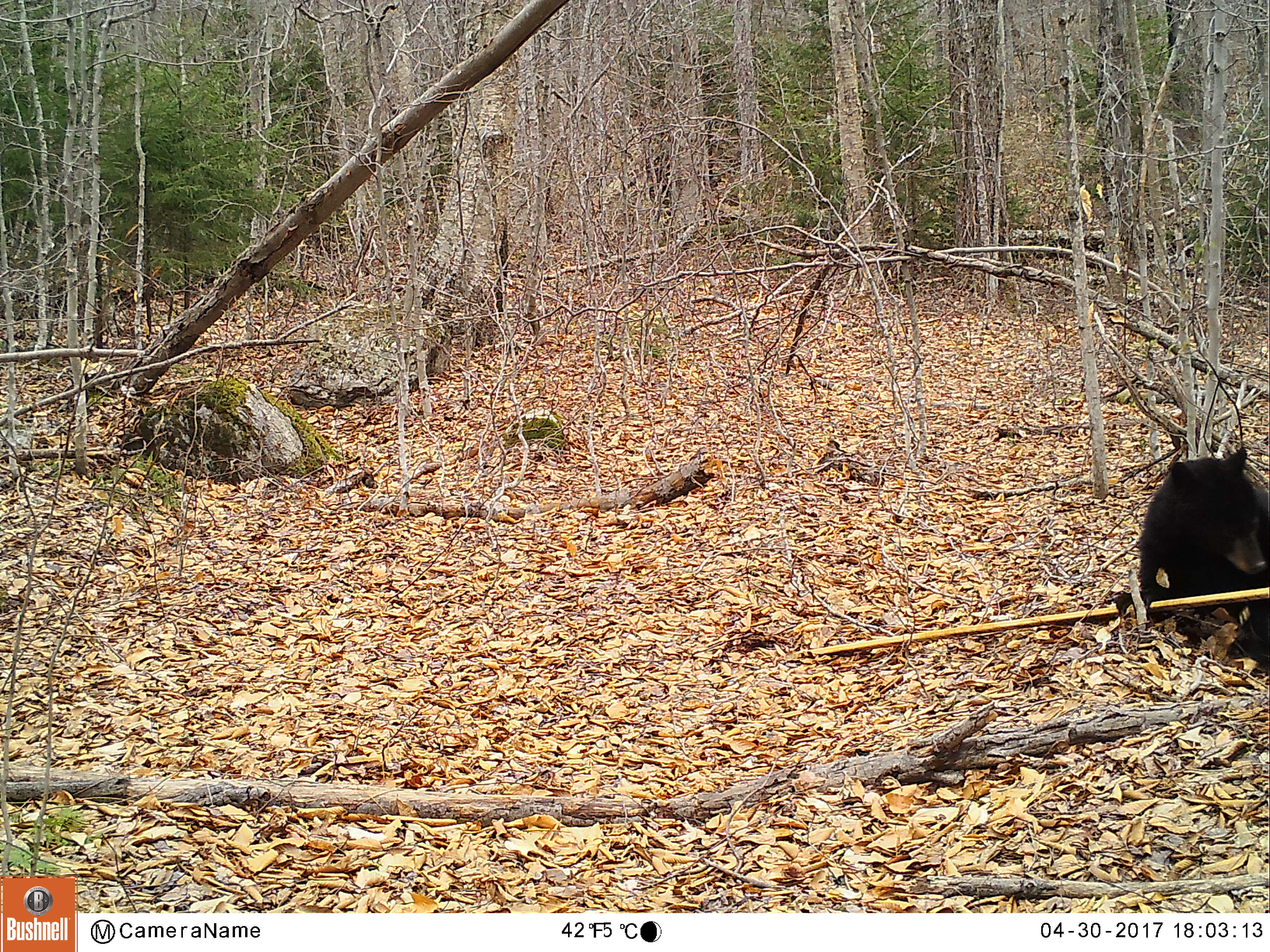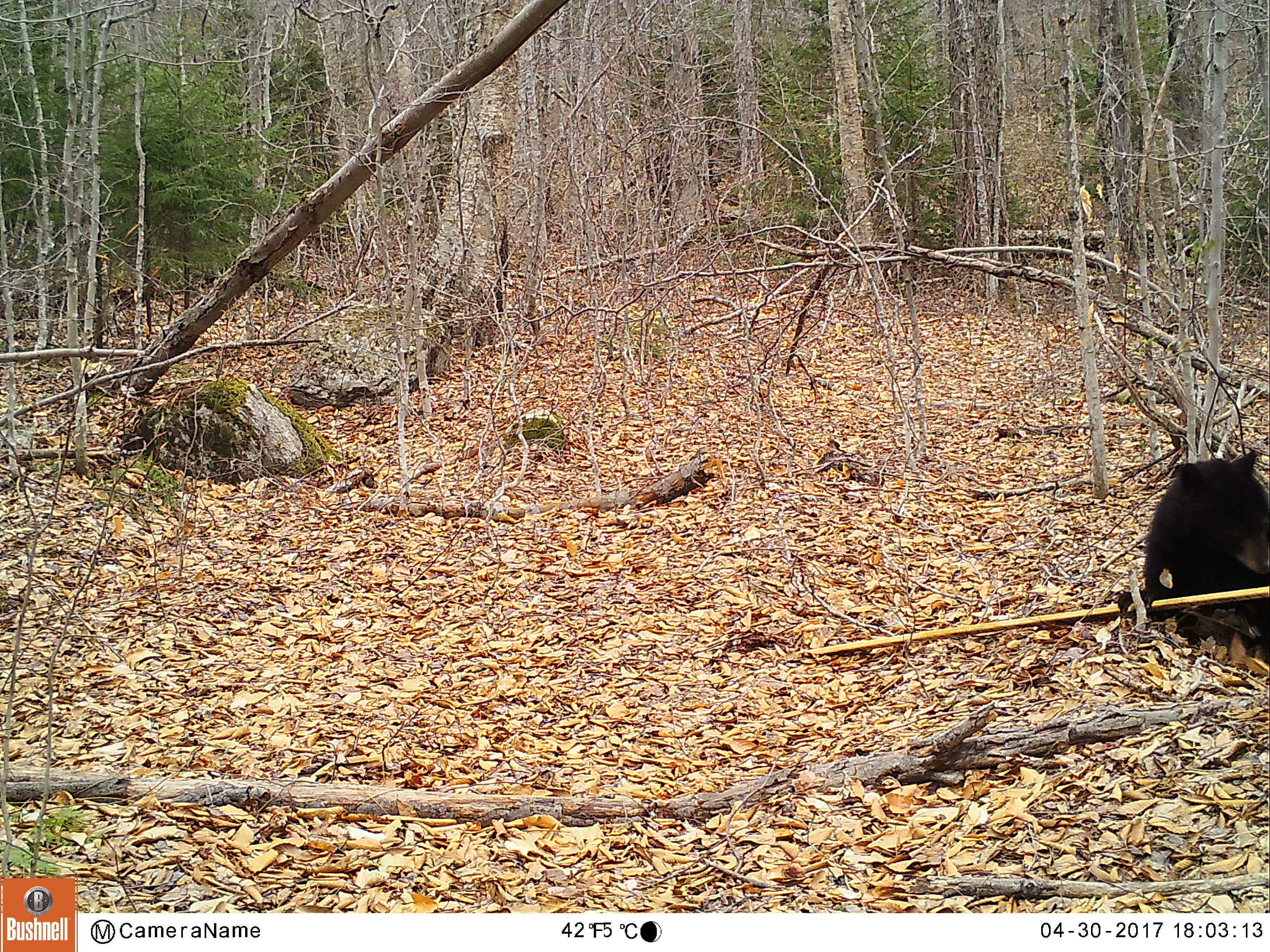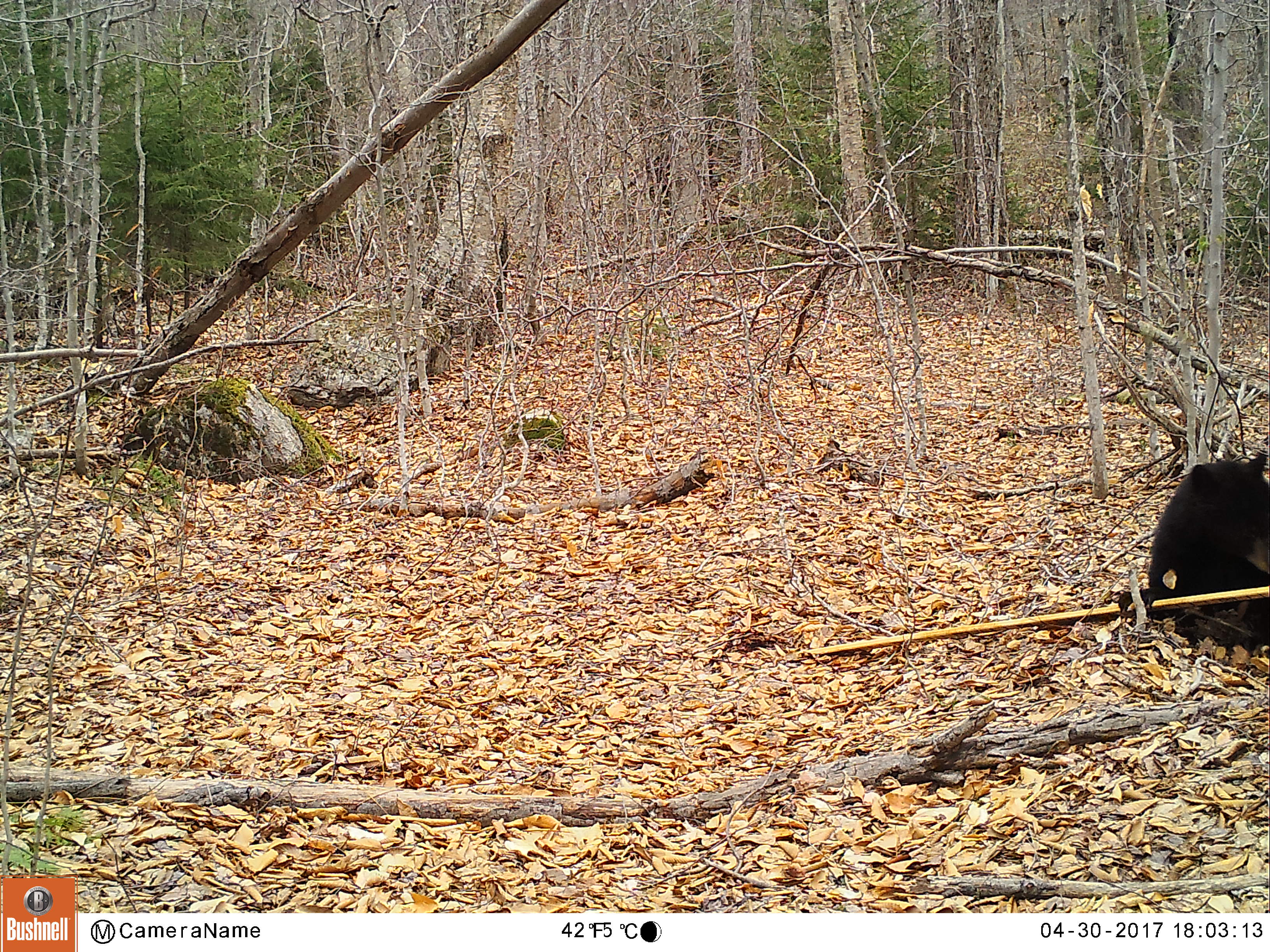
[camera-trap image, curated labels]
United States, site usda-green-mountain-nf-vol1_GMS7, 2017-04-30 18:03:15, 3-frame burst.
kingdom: Animalia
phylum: Chordata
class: Mammalia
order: Carnivora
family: Ursidae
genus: Ursus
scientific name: Ursus americanus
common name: black bear